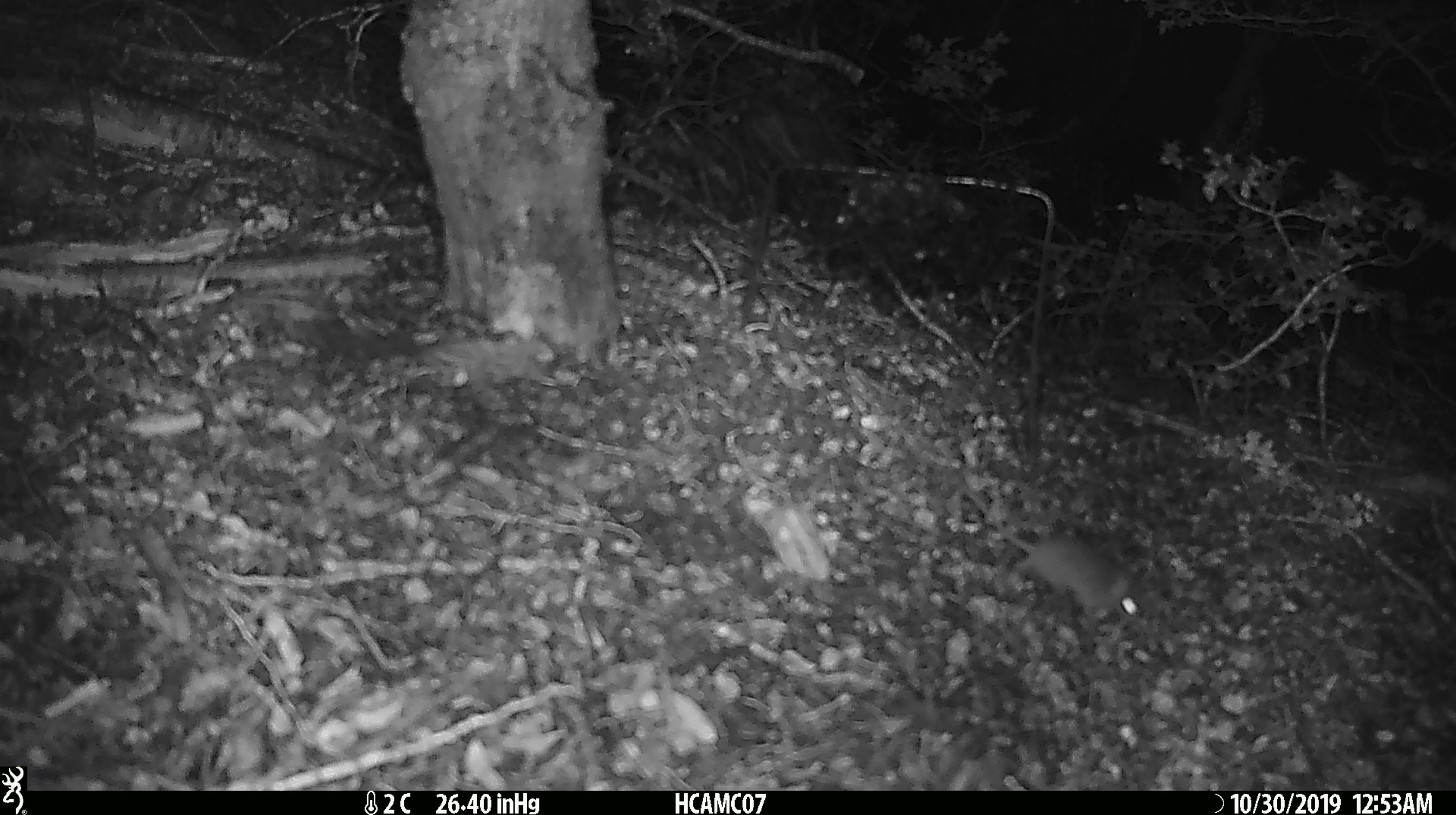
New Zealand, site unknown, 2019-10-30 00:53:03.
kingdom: Animalia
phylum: Chordata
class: Mammalia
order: Rodentia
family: Muridae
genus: Mus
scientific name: Mus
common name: mouse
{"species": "mouse (Mus)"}